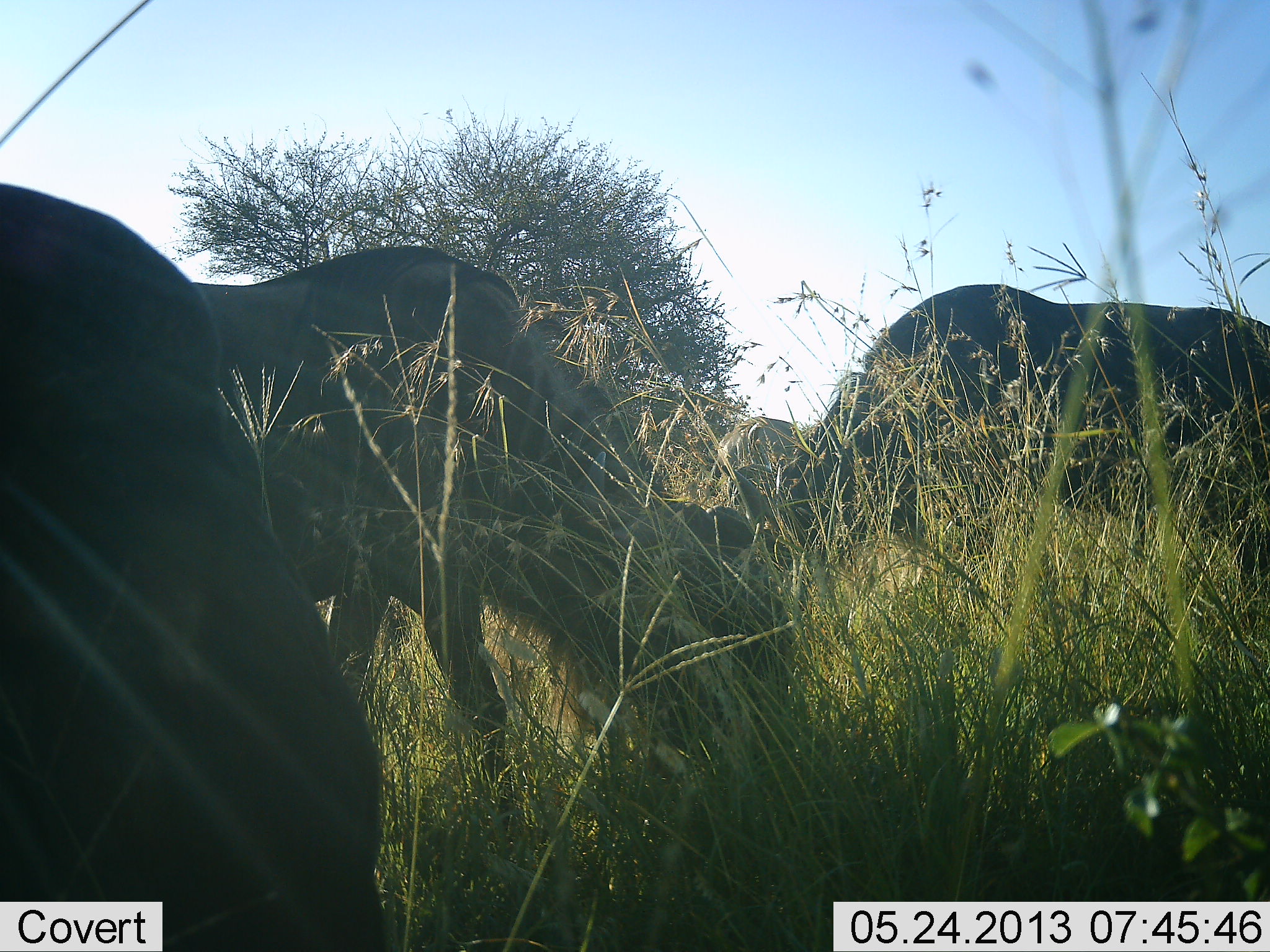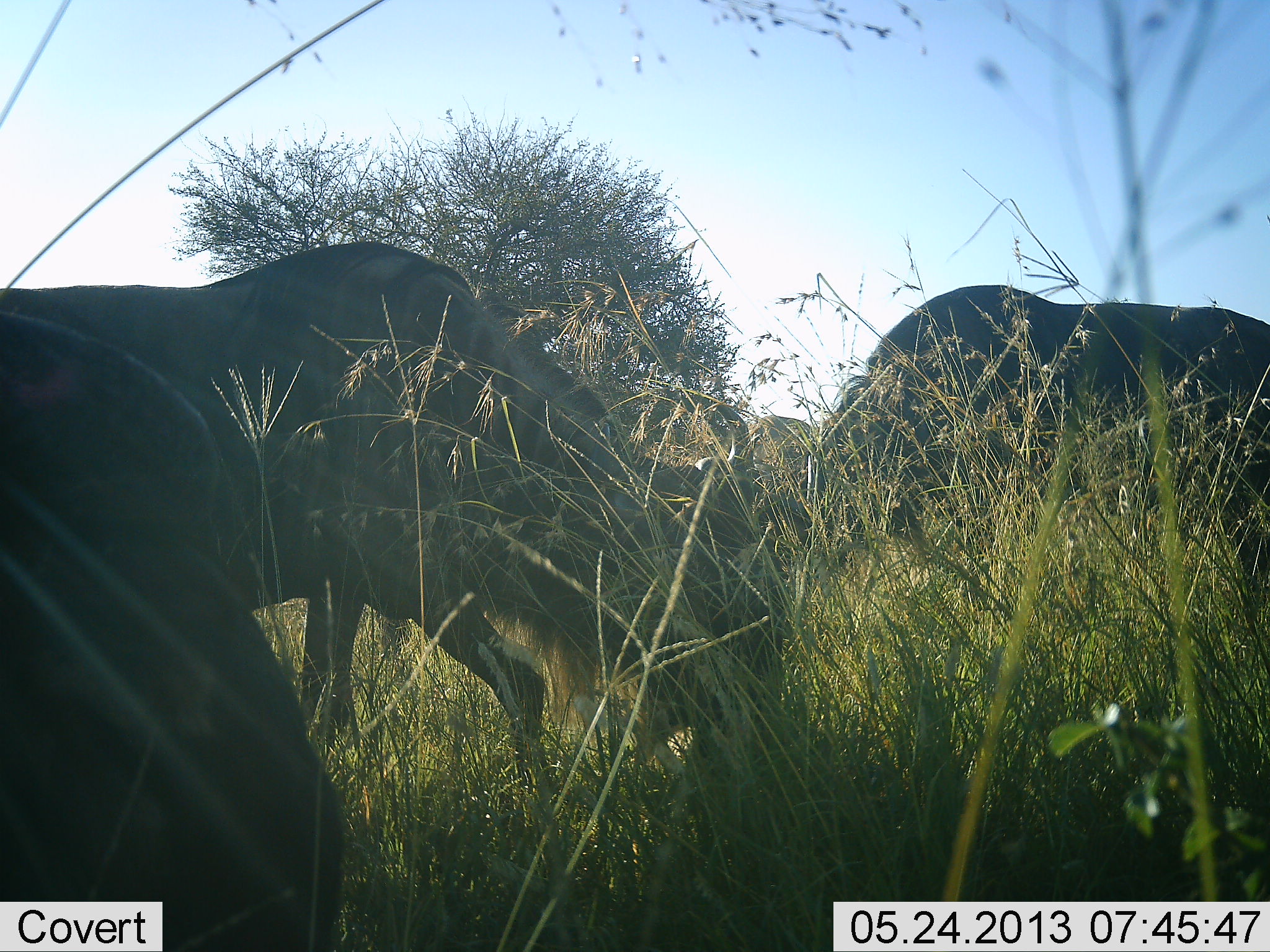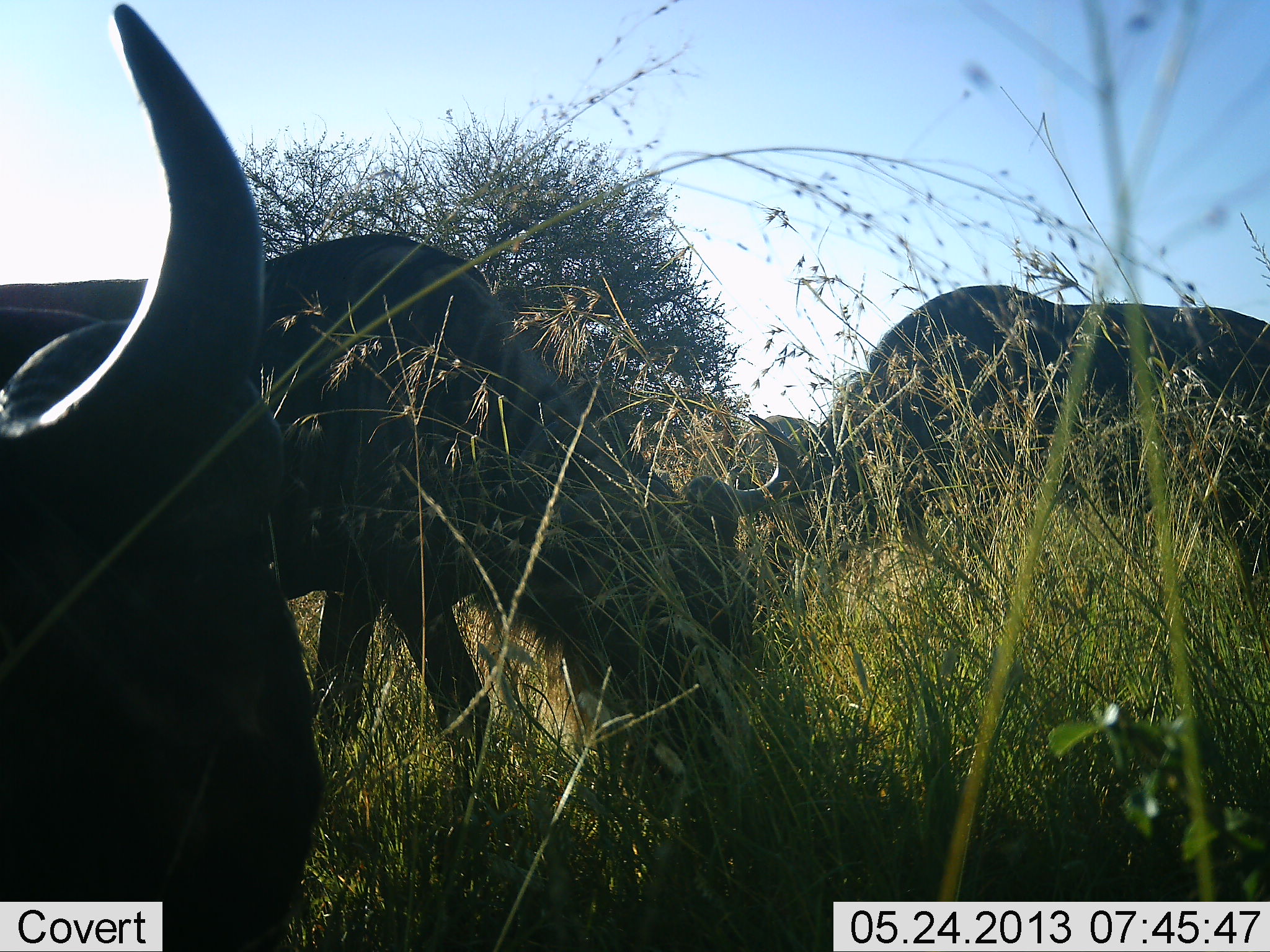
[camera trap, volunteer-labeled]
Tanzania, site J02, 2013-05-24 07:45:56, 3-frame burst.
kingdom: Animalia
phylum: Chordata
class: Mammalia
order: Artiodactyla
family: Bovidae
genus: Connochaetes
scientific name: Connochaetes taurinus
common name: blue wildebeest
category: wildebeest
Wildebeest (blue wildebeest) (Connochaetes taurinus), count 4. Behavior (volunteer vote fractions): standing 25%, resting 0%, moving 11%, interacting 0%. Young present (vote fraction): 4%. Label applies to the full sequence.